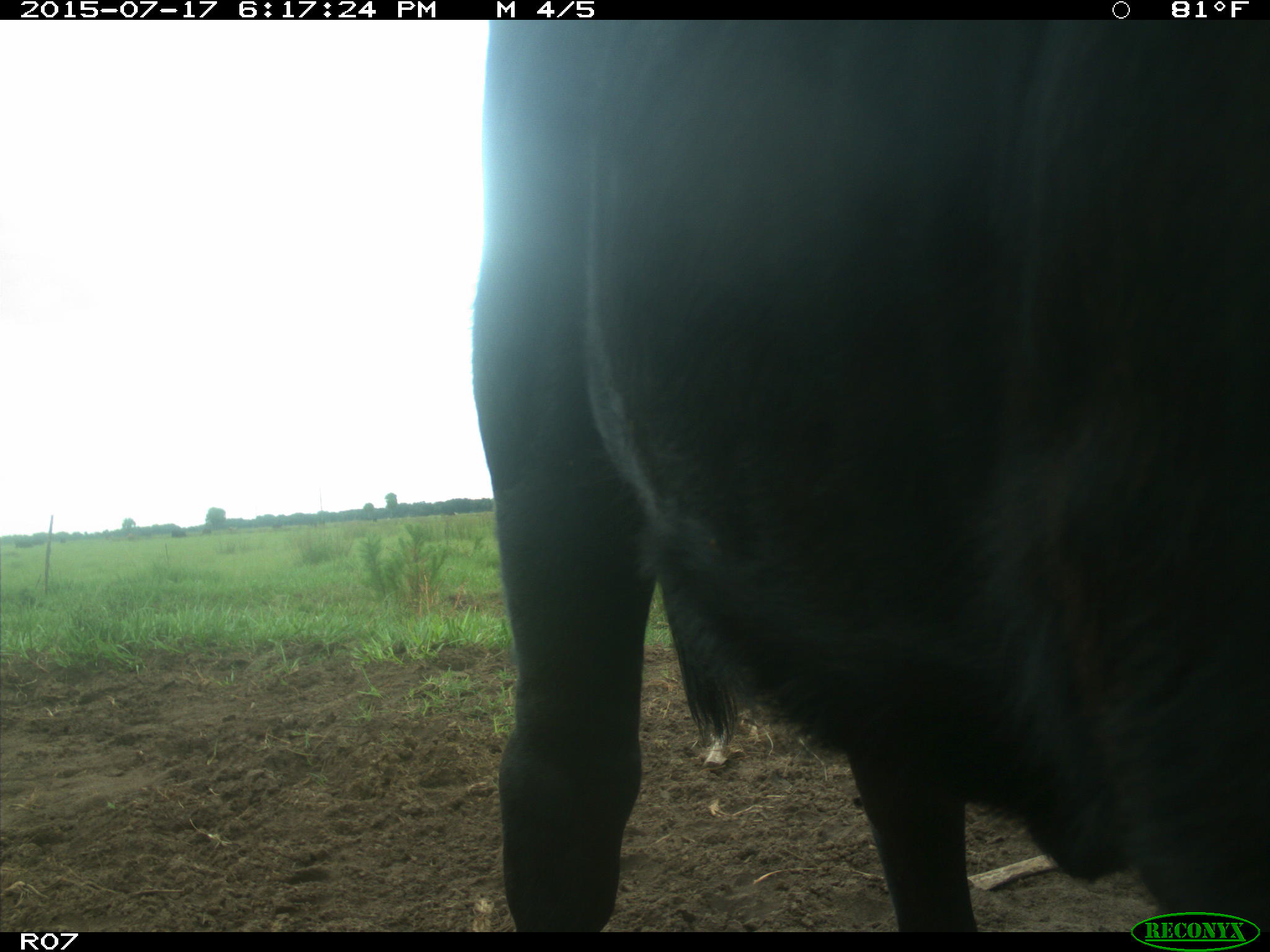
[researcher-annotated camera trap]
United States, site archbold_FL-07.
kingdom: Animalia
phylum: Chordata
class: Mammalia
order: Artiodactyla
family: Bovidae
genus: Bos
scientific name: Bos taurus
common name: domestic cow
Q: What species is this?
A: Bos taurus (domestic cow).